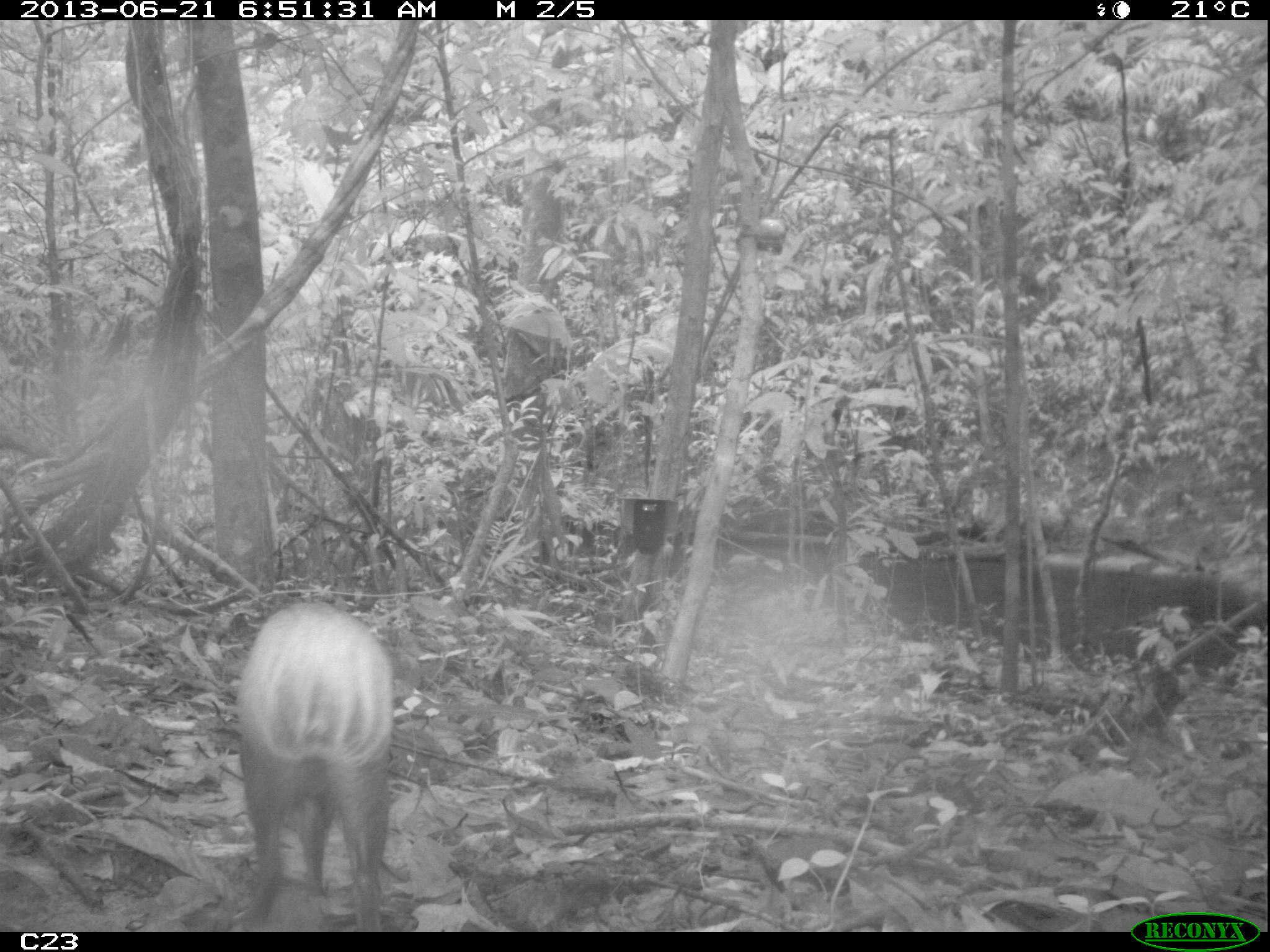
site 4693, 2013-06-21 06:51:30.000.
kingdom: Animalia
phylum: Chordata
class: Mammalia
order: Rodentia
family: Dasyproctidae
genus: Dasyprocta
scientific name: Dasyprocta leporina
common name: red-rumped agouti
Dasyprocta leporina (red-rumped agouti), count 1, age adult.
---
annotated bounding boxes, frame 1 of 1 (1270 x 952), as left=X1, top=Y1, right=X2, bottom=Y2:
dasyprocta leporina: left=235, top=600, right=394, bottom=929